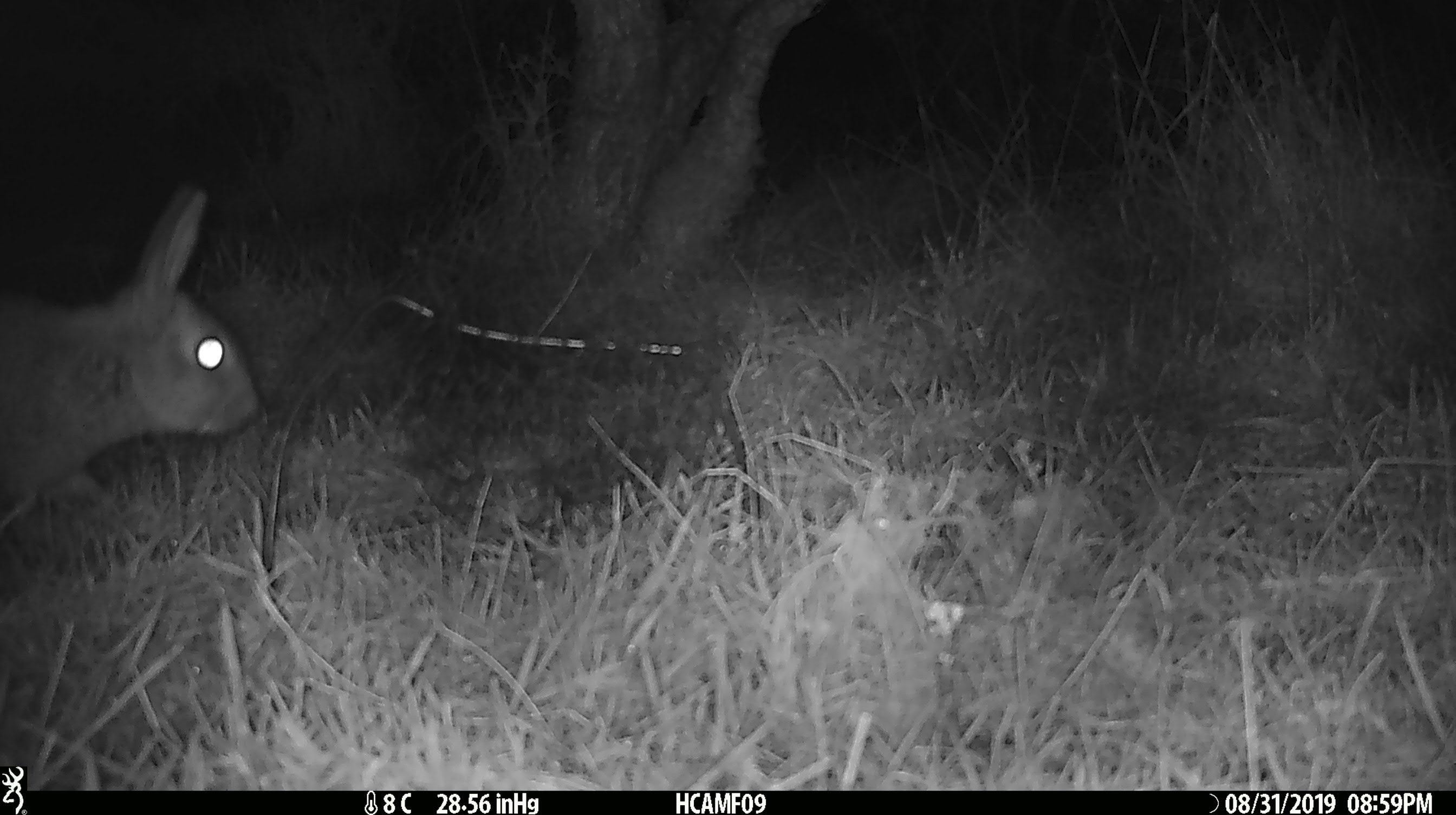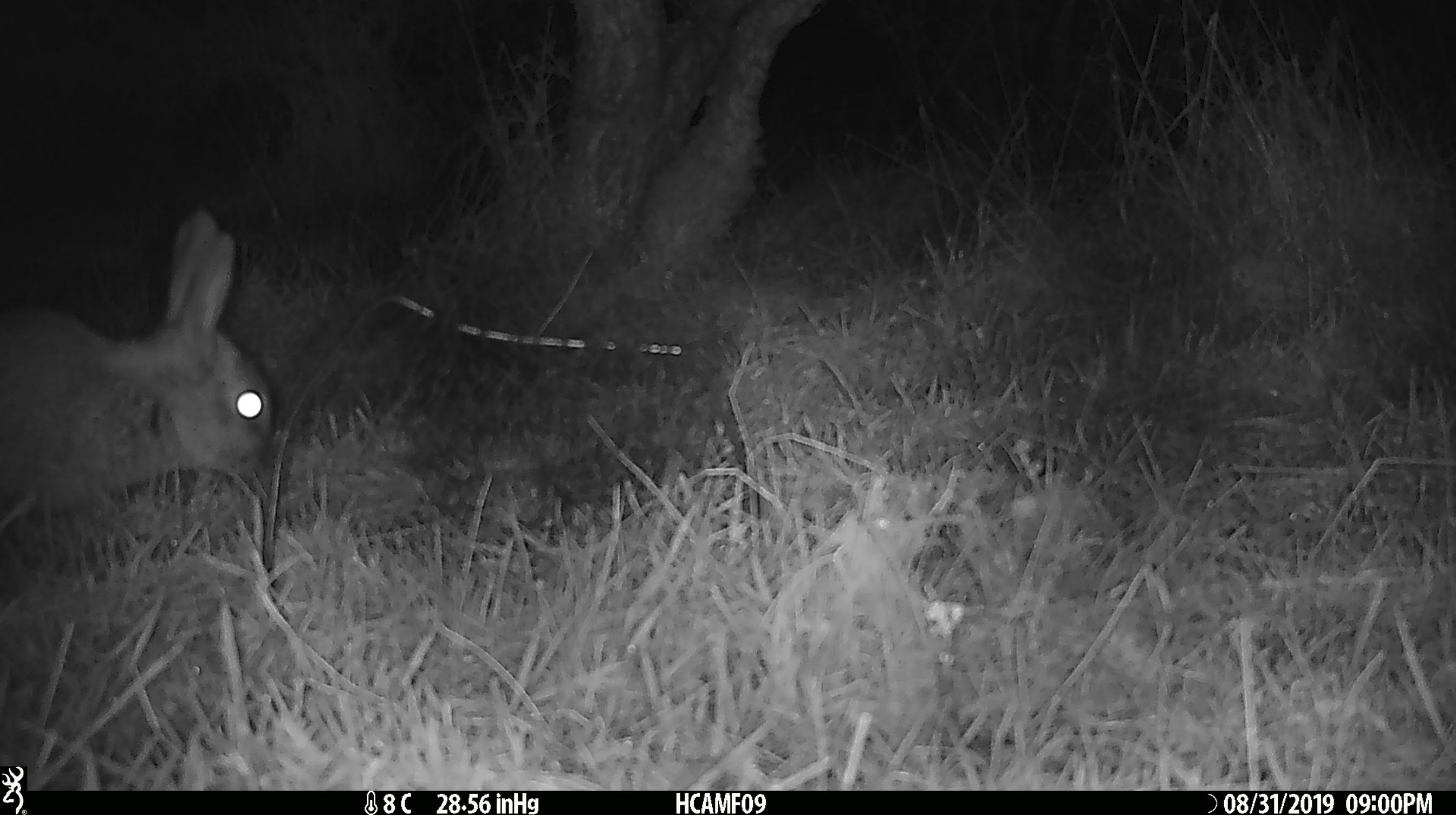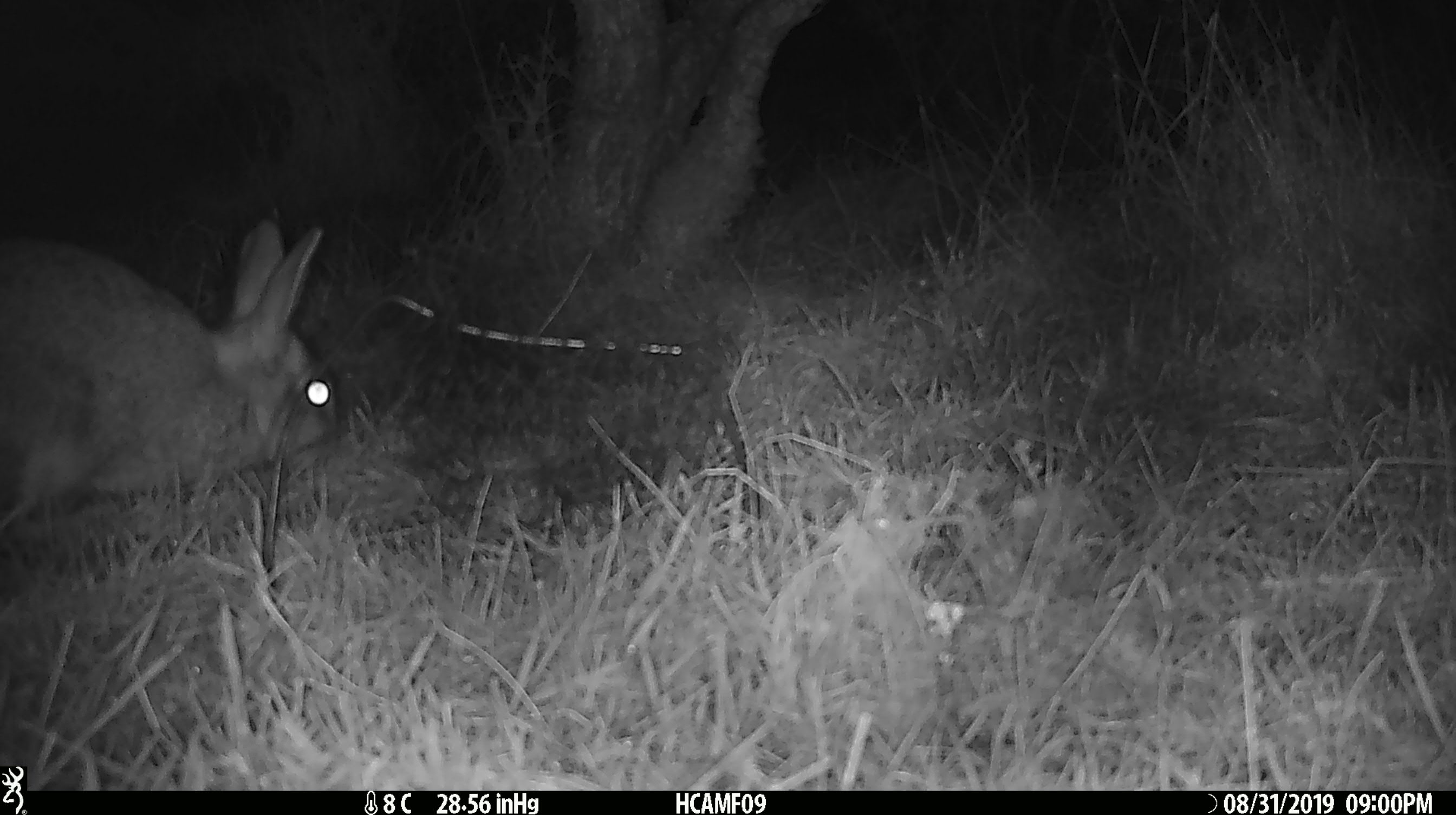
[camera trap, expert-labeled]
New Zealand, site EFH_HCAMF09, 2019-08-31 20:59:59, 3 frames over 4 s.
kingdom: Animalia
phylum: Chordata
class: Mammalia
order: Lagomorpha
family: Leporidae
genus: Oryctolagus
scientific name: Oryctolagus cuniculus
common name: european rabbit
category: rabbit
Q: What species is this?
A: Rabbit (european rabbit) (Oryctolagus cuniculus).